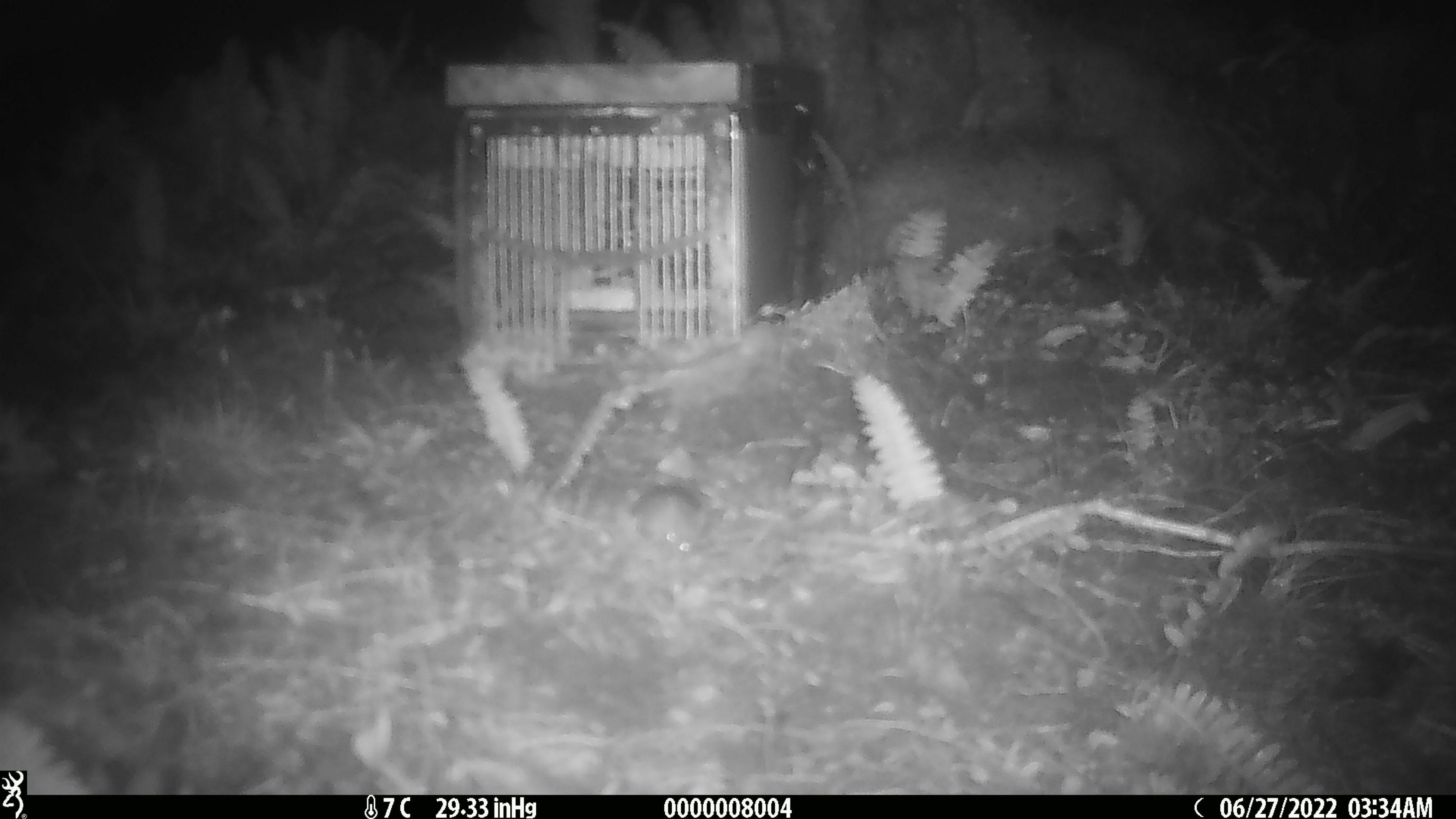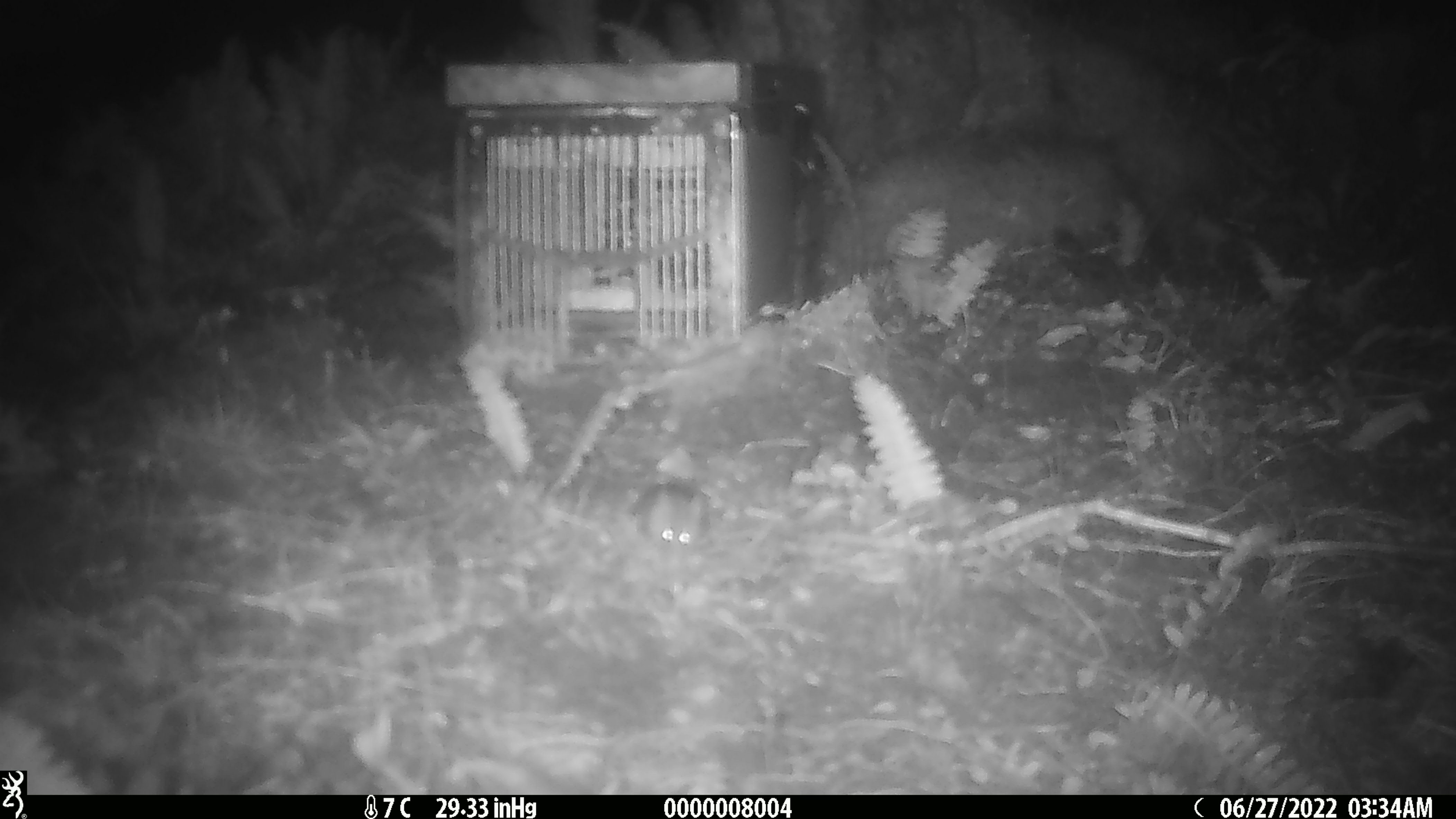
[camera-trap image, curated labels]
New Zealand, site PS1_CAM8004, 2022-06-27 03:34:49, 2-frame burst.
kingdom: Animalia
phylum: Chordata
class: Mammalia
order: Rodentia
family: Muridae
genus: Mus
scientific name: Mus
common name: mouse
Mouse (Mus).